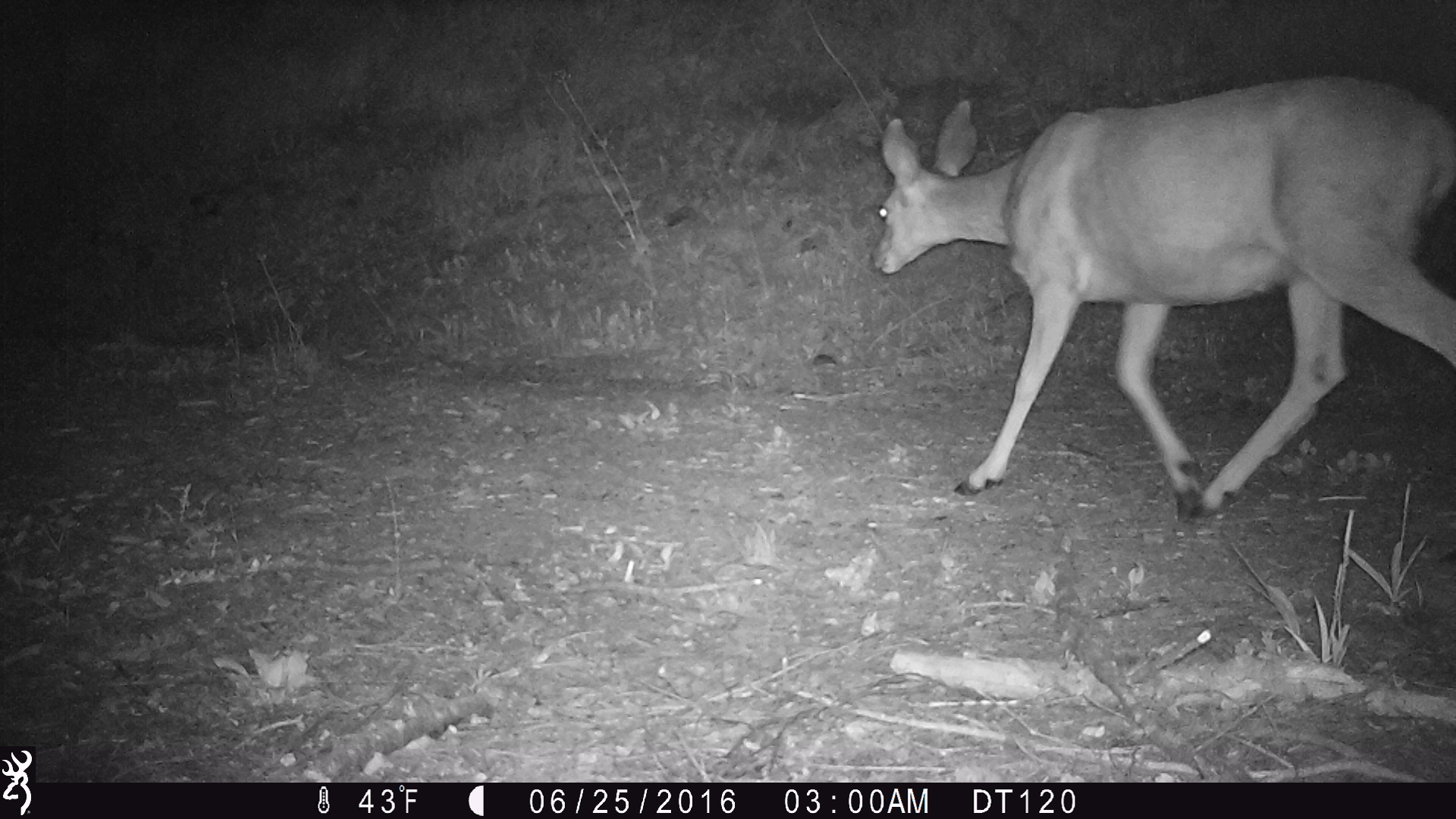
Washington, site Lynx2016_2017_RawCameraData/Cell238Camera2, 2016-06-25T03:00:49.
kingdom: Animalia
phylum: Chordata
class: Mammalia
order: Artiodactyla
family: Cervidae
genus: Odocoileus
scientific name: Odocoileus hemionus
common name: mule deer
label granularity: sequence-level